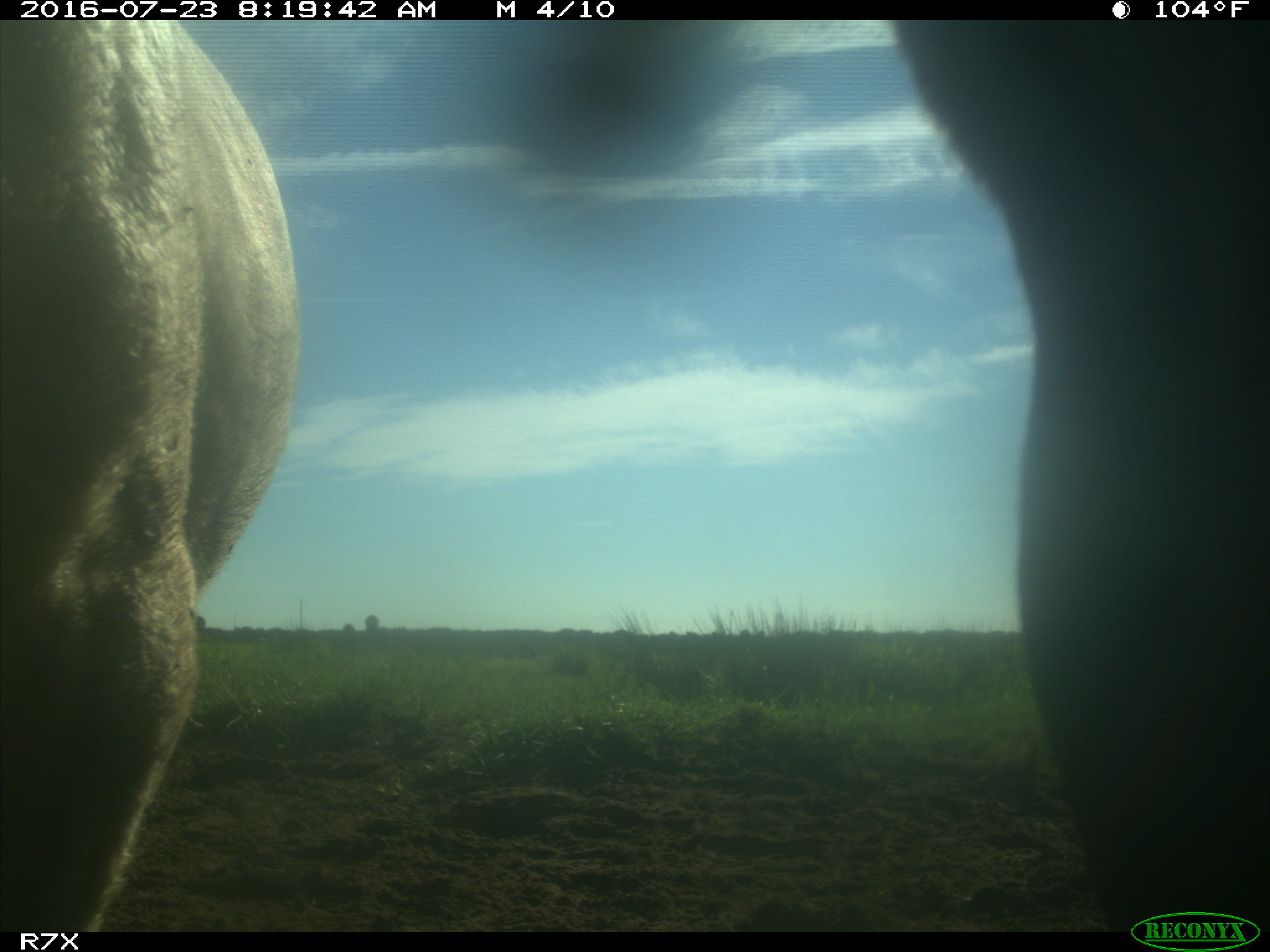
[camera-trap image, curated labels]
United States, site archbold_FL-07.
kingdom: Animalia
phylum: Chordata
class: Mammalia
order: Artiodactyla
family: Bovidae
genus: Bos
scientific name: Bos taurus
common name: domestic cow